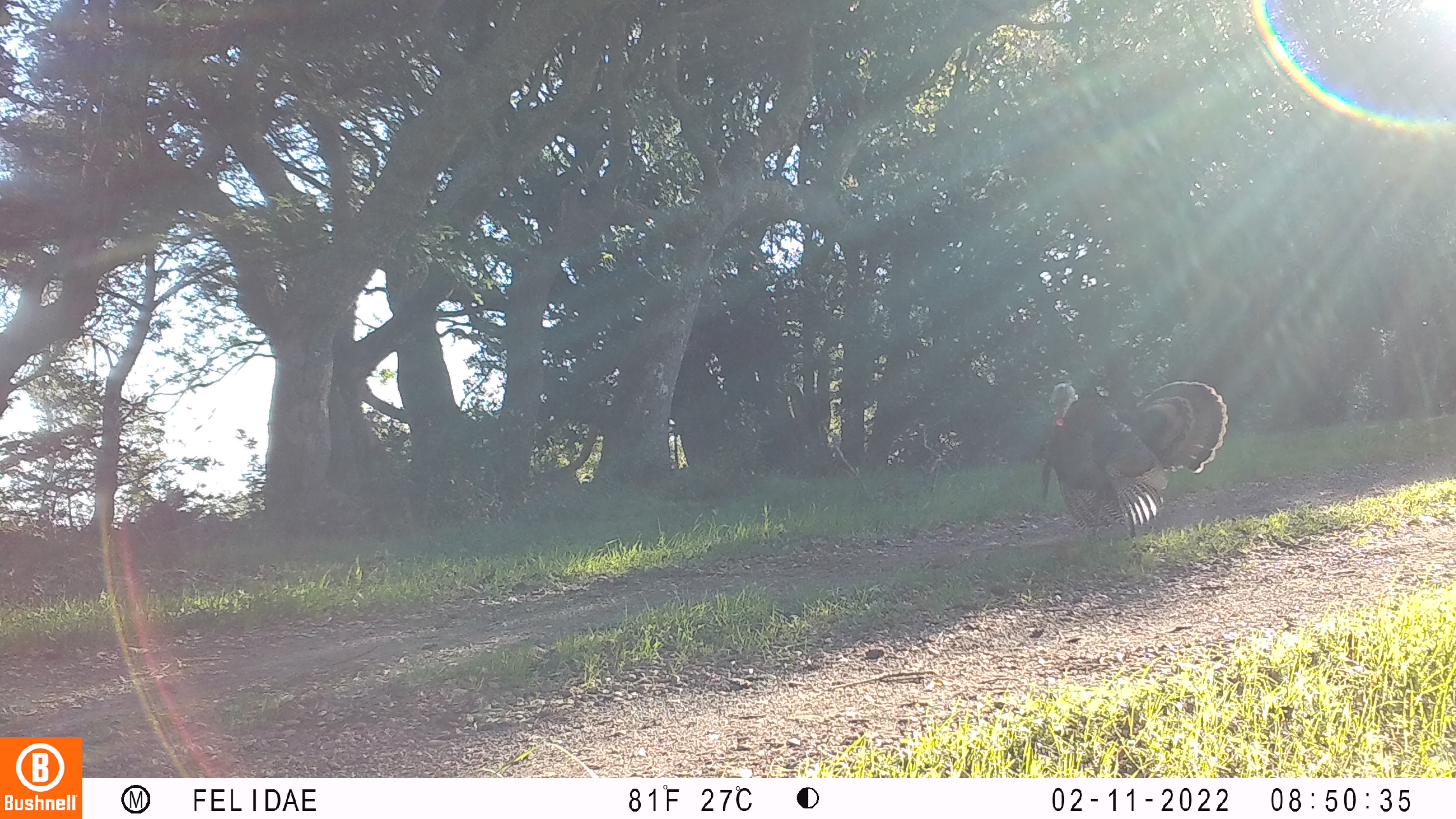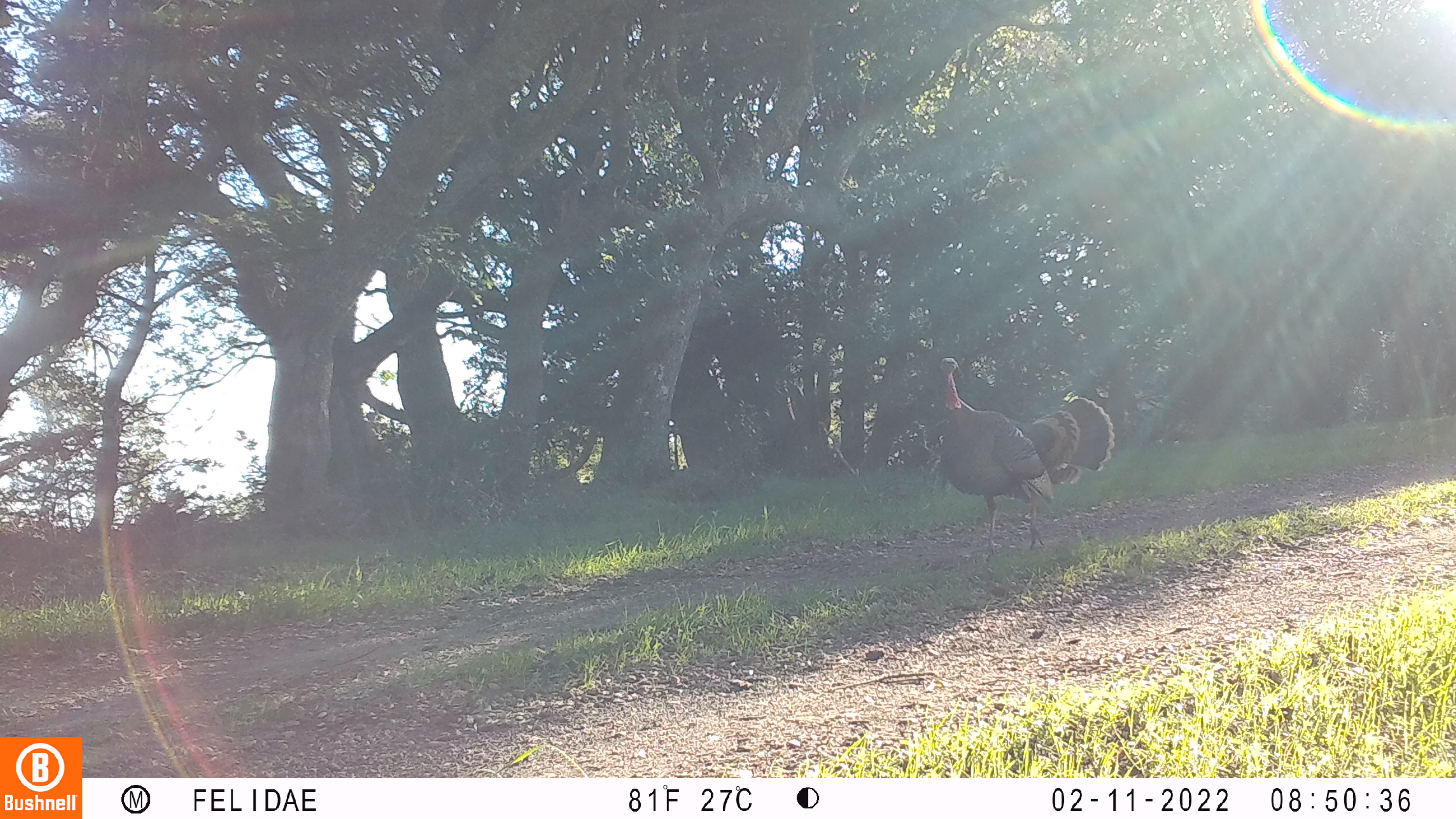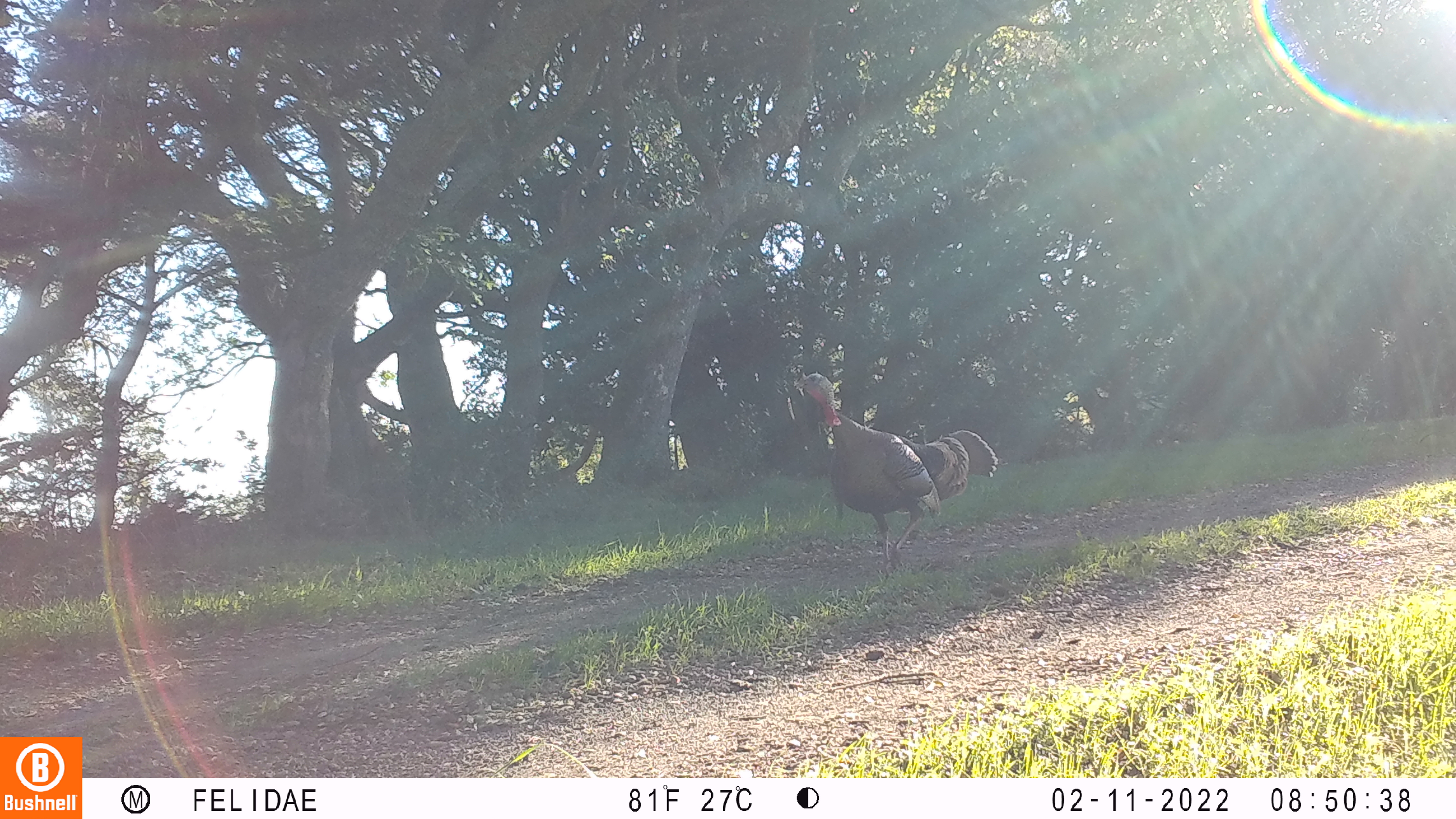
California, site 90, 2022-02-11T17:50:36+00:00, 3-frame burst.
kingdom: Animalia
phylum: Chordata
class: Aves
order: Galliformes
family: Phasianidae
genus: Meleagris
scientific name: Meleagris gallopavo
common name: turkey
Turkey (Meleagris gallopavo).